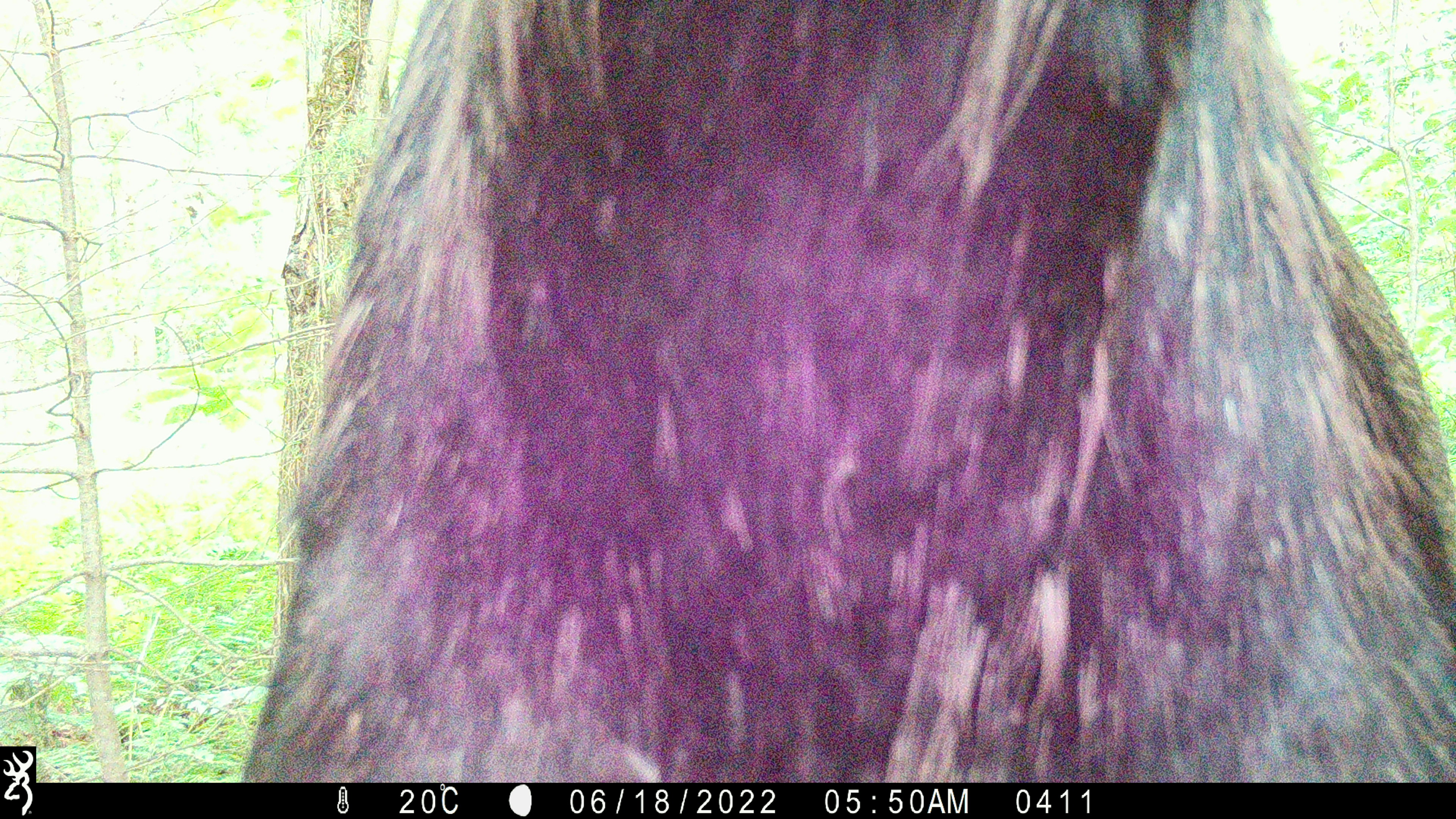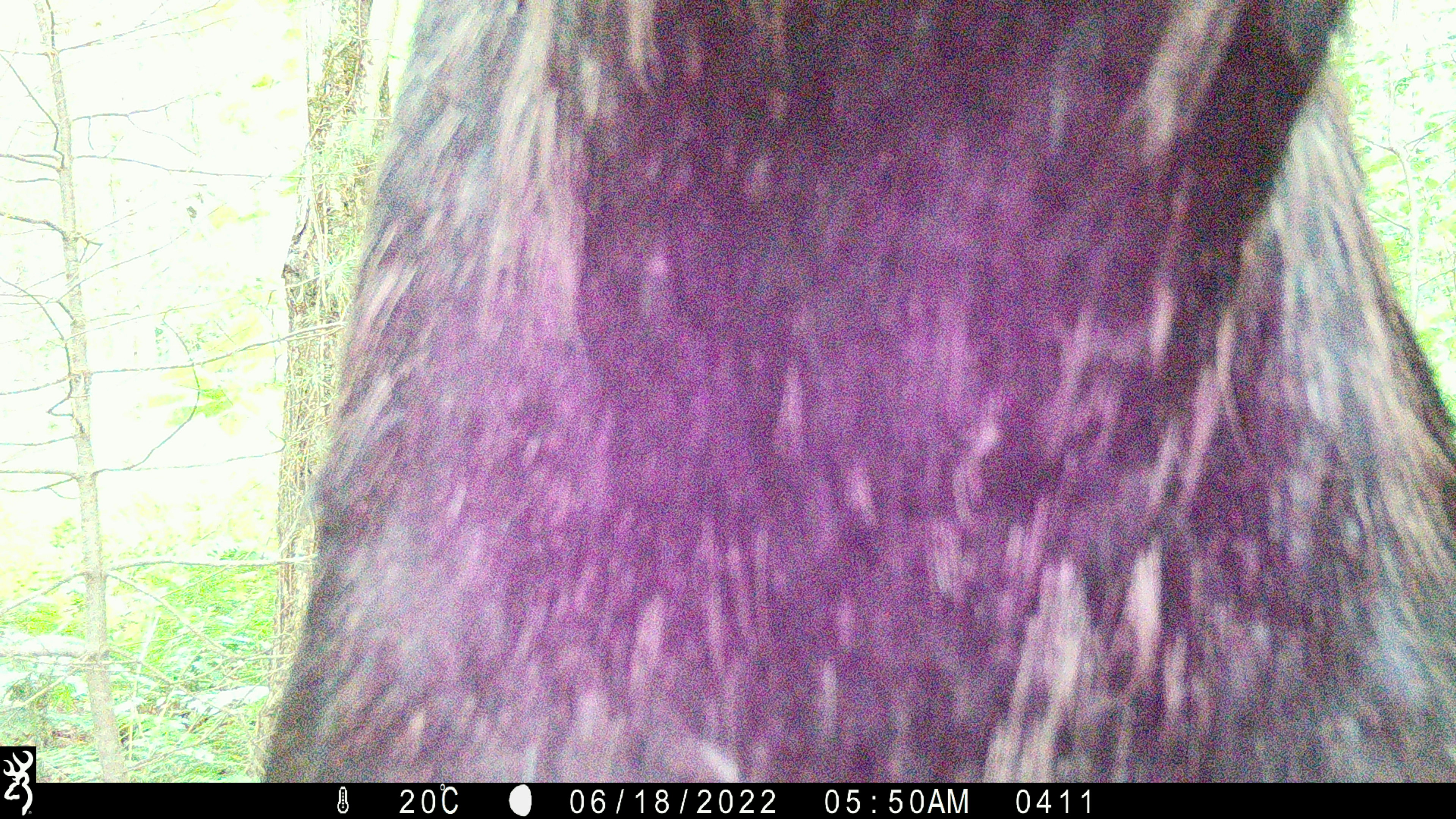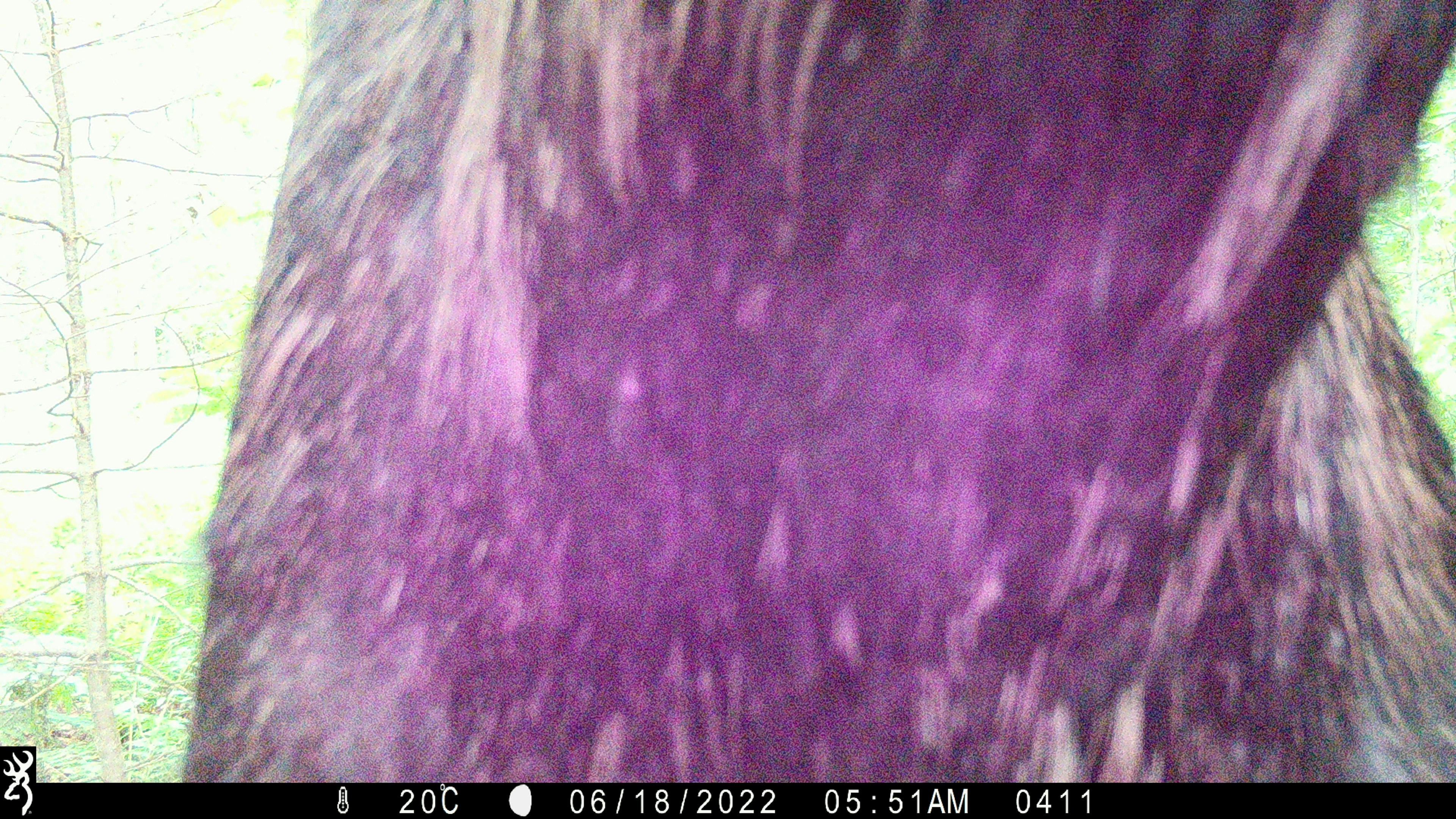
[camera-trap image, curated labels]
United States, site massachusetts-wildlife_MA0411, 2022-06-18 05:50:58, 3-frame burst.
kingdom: Animalia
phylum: Chordata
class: Mammalia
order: Artiodactyla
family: Cervidae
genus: Alces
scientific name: Alces alces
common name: moose